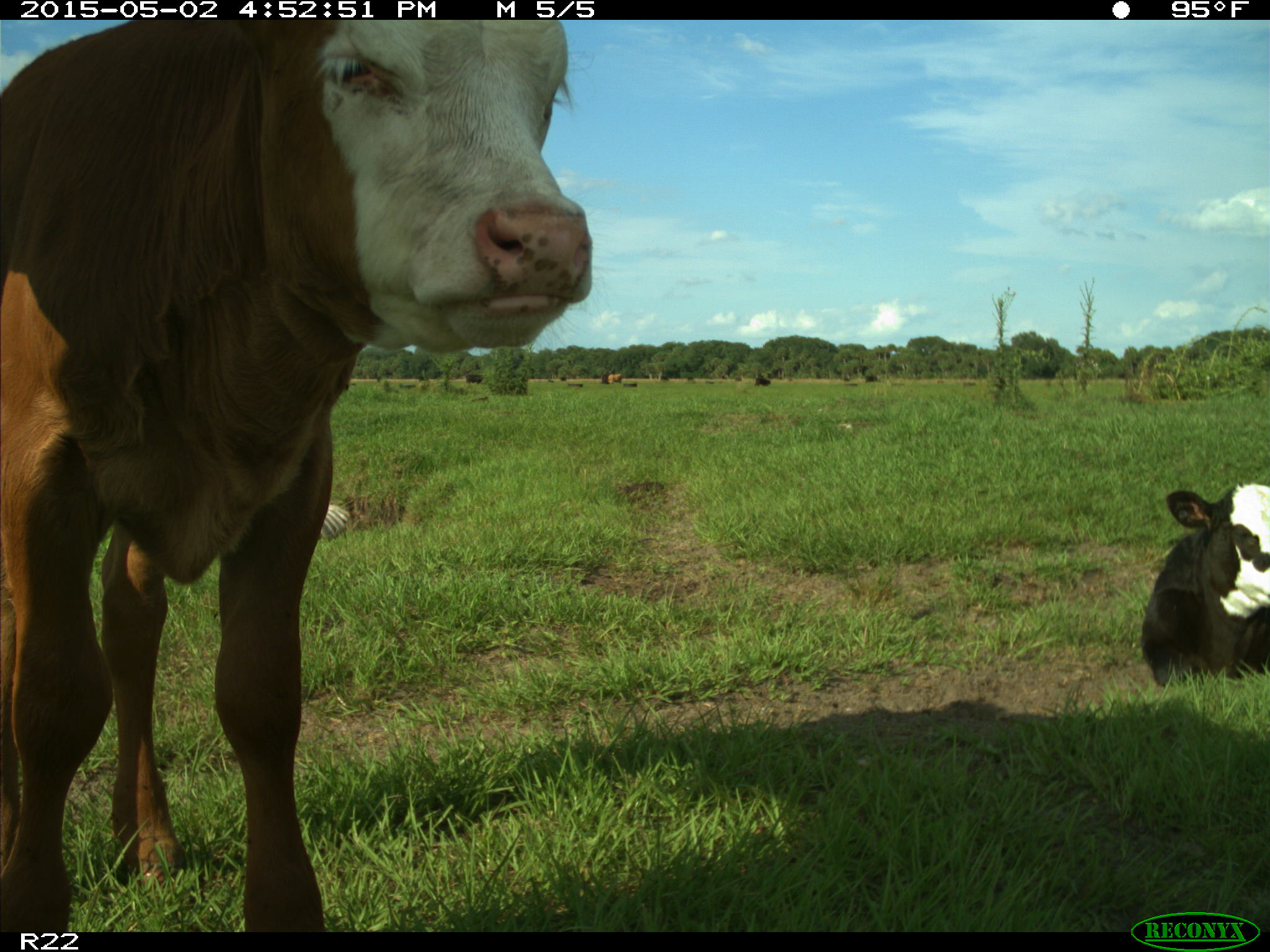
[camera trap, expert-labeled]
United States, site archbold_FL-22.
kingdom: Animalia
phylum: Chordata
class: Mammalia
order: Artiodactyla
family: Bovidae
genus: Bos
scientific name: Bos taurus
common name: domestic cow